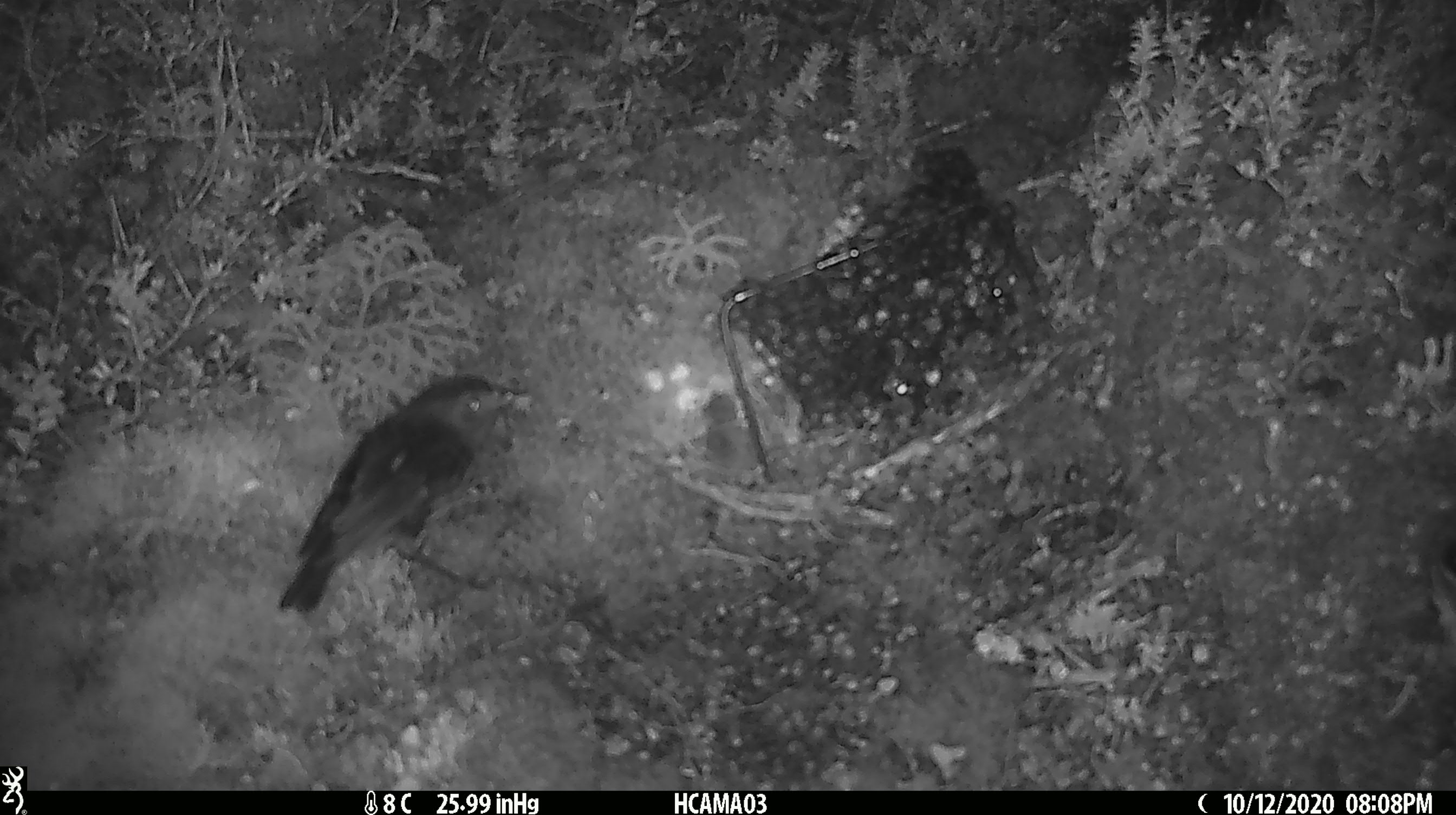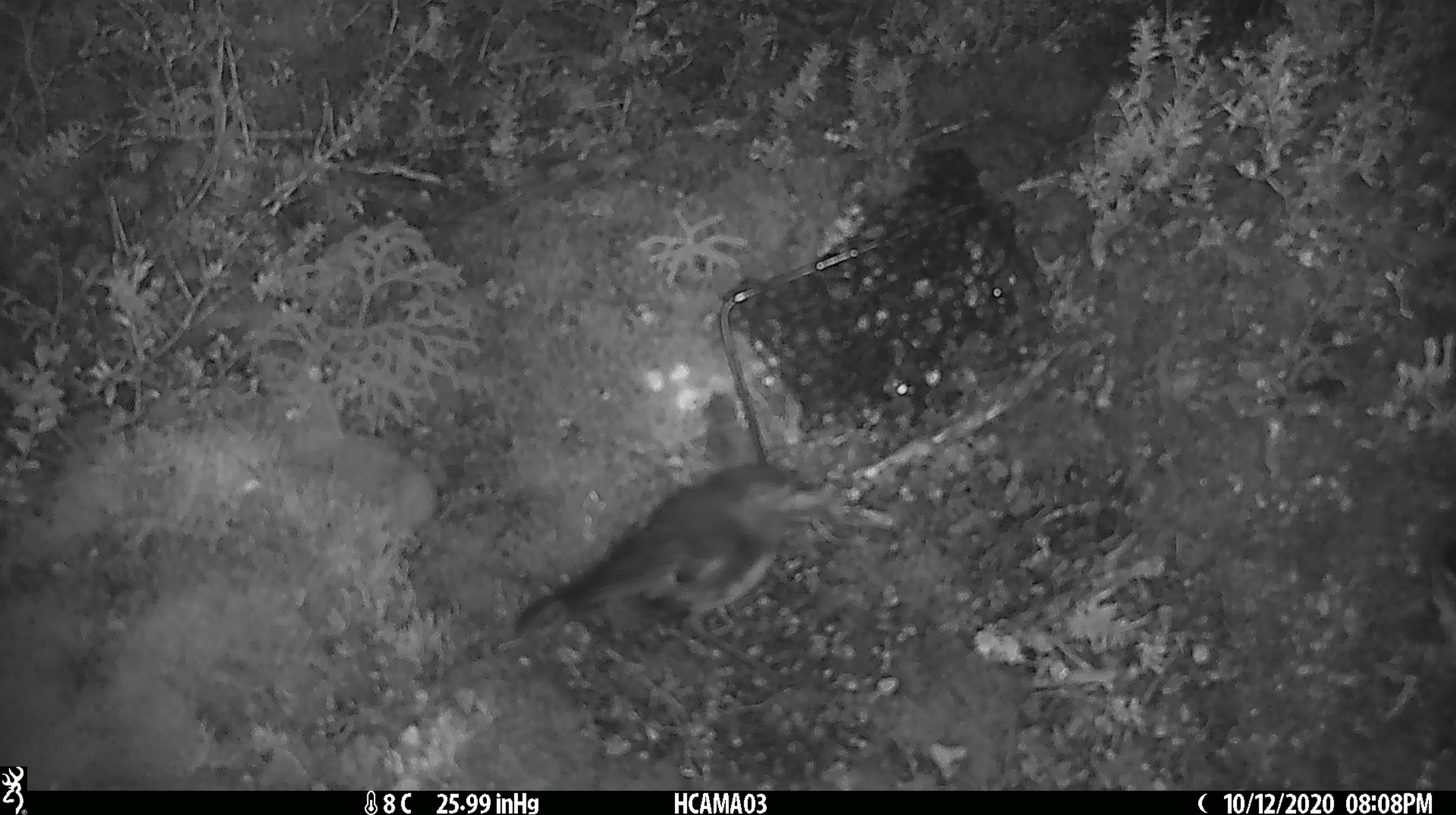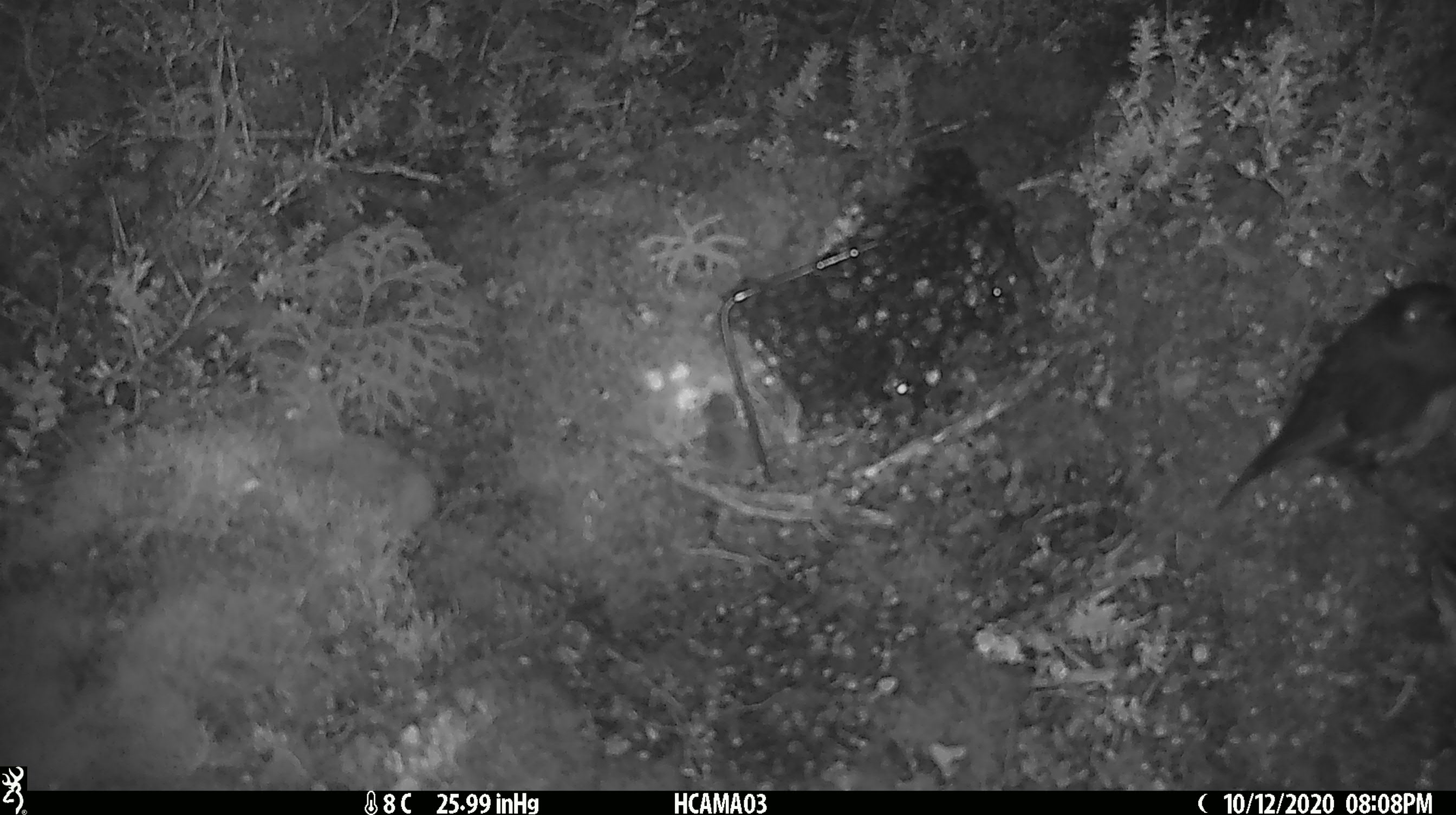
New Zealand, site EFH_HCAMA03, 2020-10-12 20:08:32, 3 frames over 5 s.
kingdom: Animalia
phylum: Chordata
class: Aves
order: Passeriformes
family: Petroicidae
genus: Petroica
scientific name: Petroica australis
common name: new zealand robin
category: robin